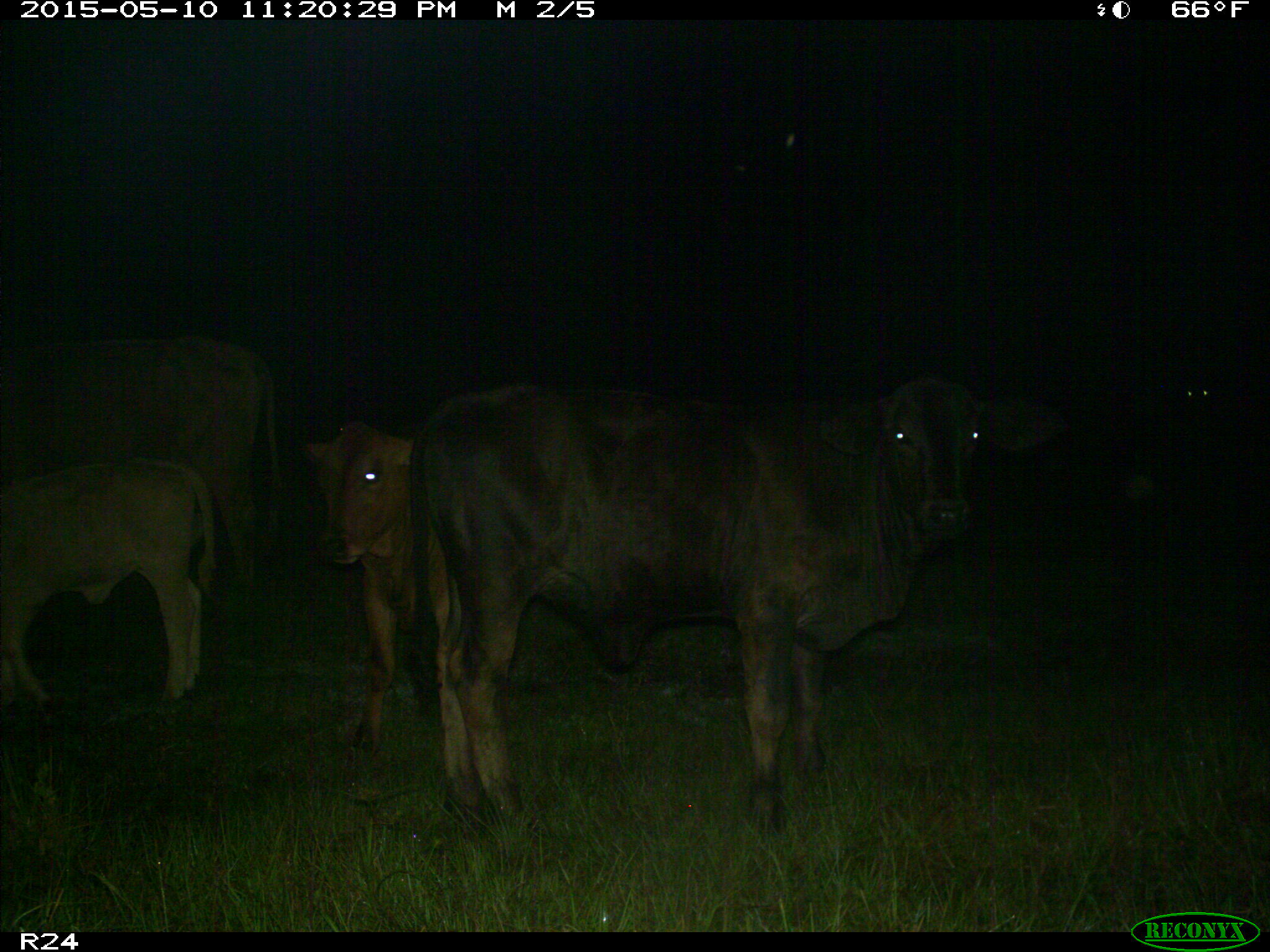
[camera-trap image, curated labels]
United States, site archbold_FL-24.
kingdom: Animalia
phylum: Chordata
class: Mammalia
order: Artiodactyla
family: Bovidae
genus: Bos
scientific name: Bos taurus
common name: domestic cow